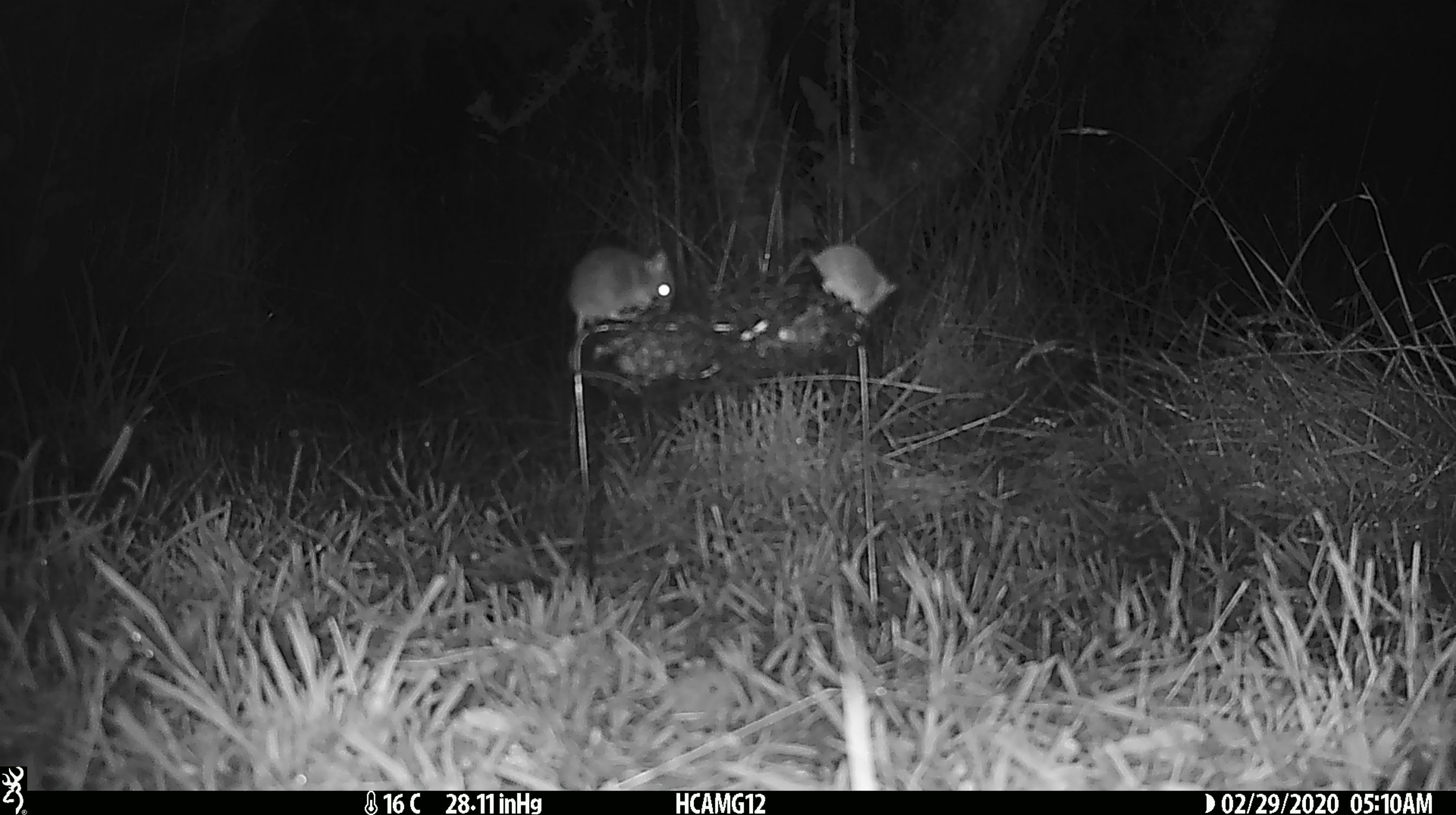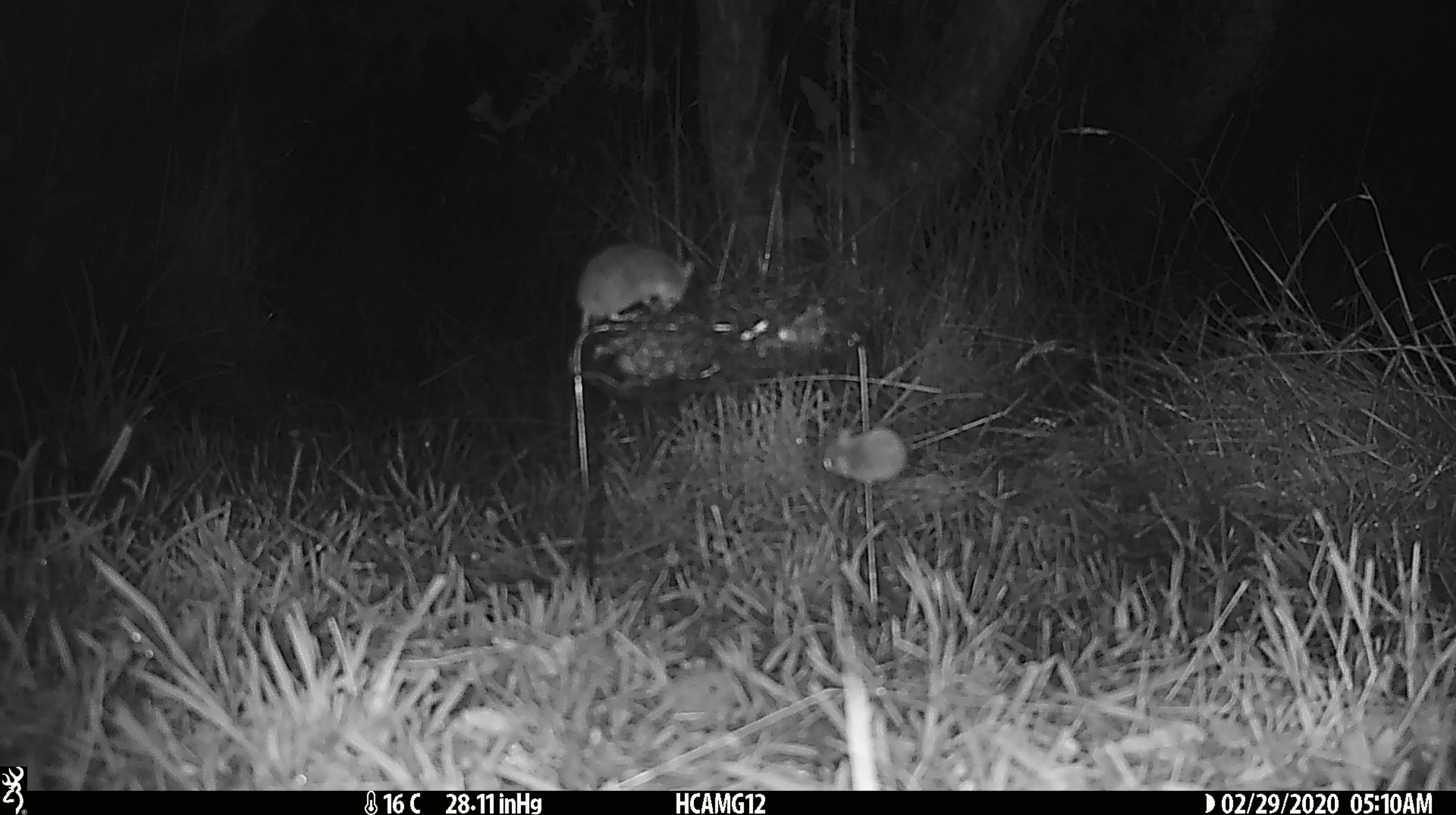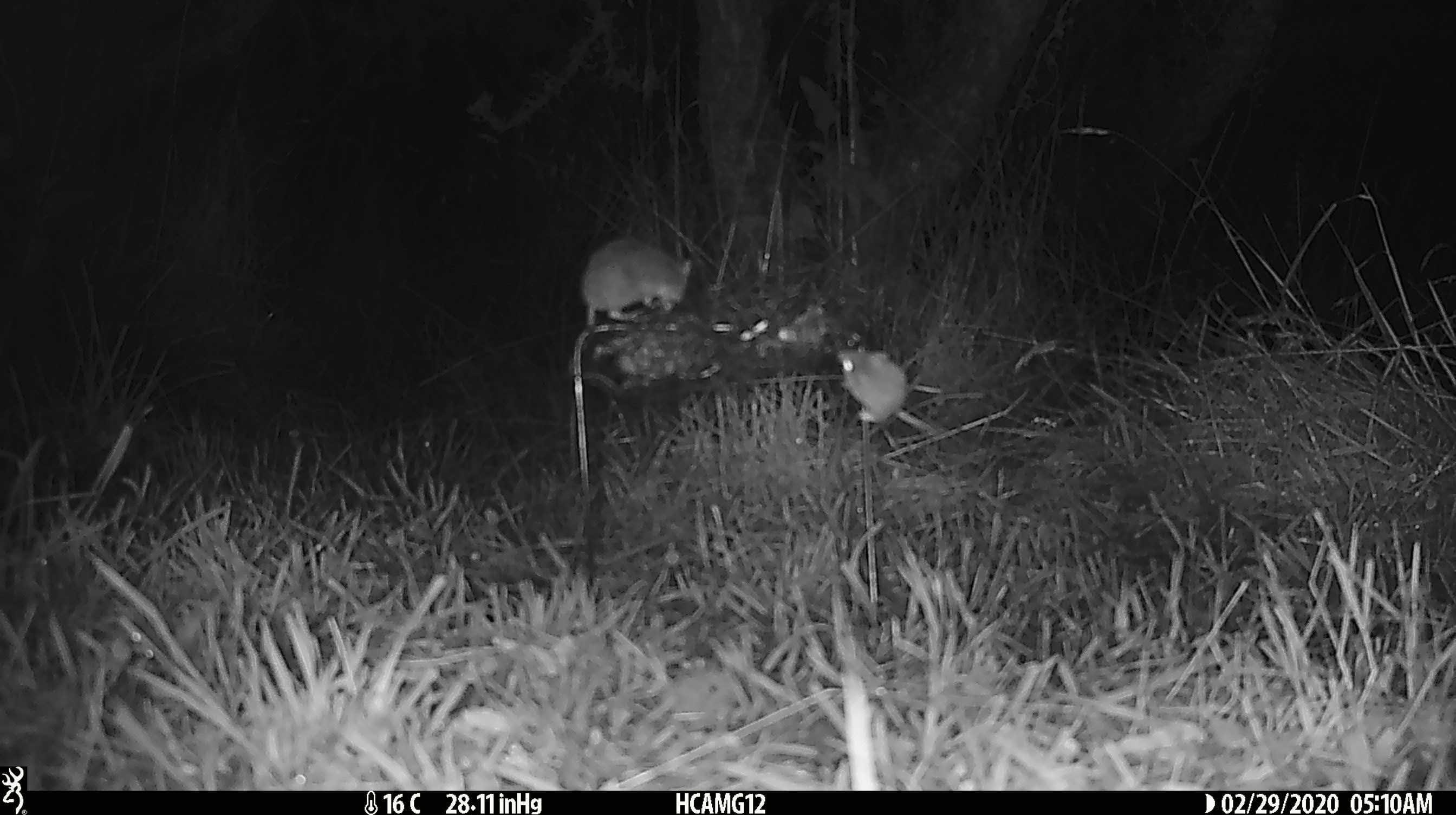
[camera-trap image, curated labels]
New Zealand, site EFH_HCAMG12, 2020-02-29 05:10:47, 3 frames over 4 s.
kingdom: Animalia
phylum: Chordata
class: Mammalia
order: Rodentia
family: Muridae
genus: Mus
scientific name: Mus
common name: mouse